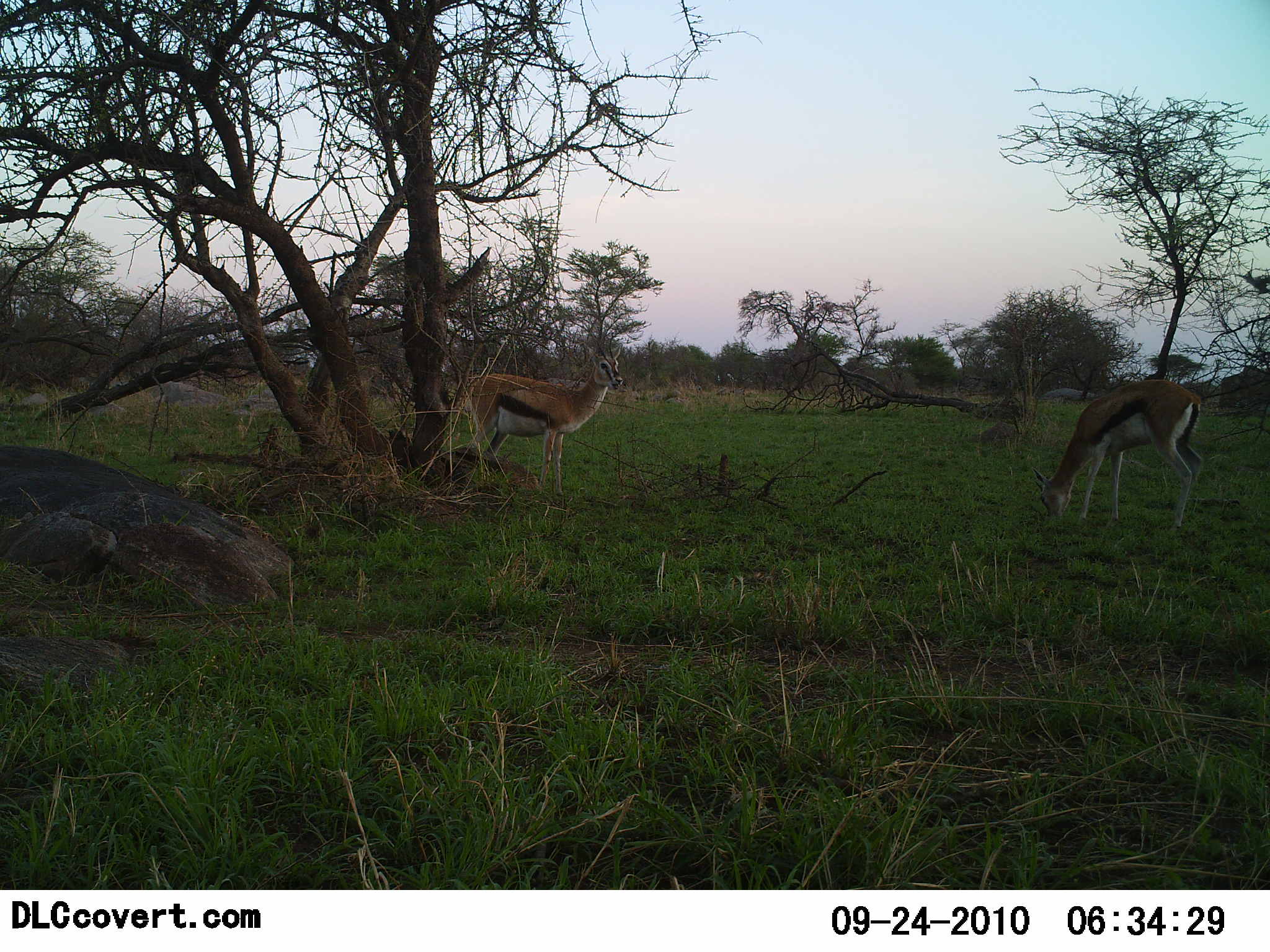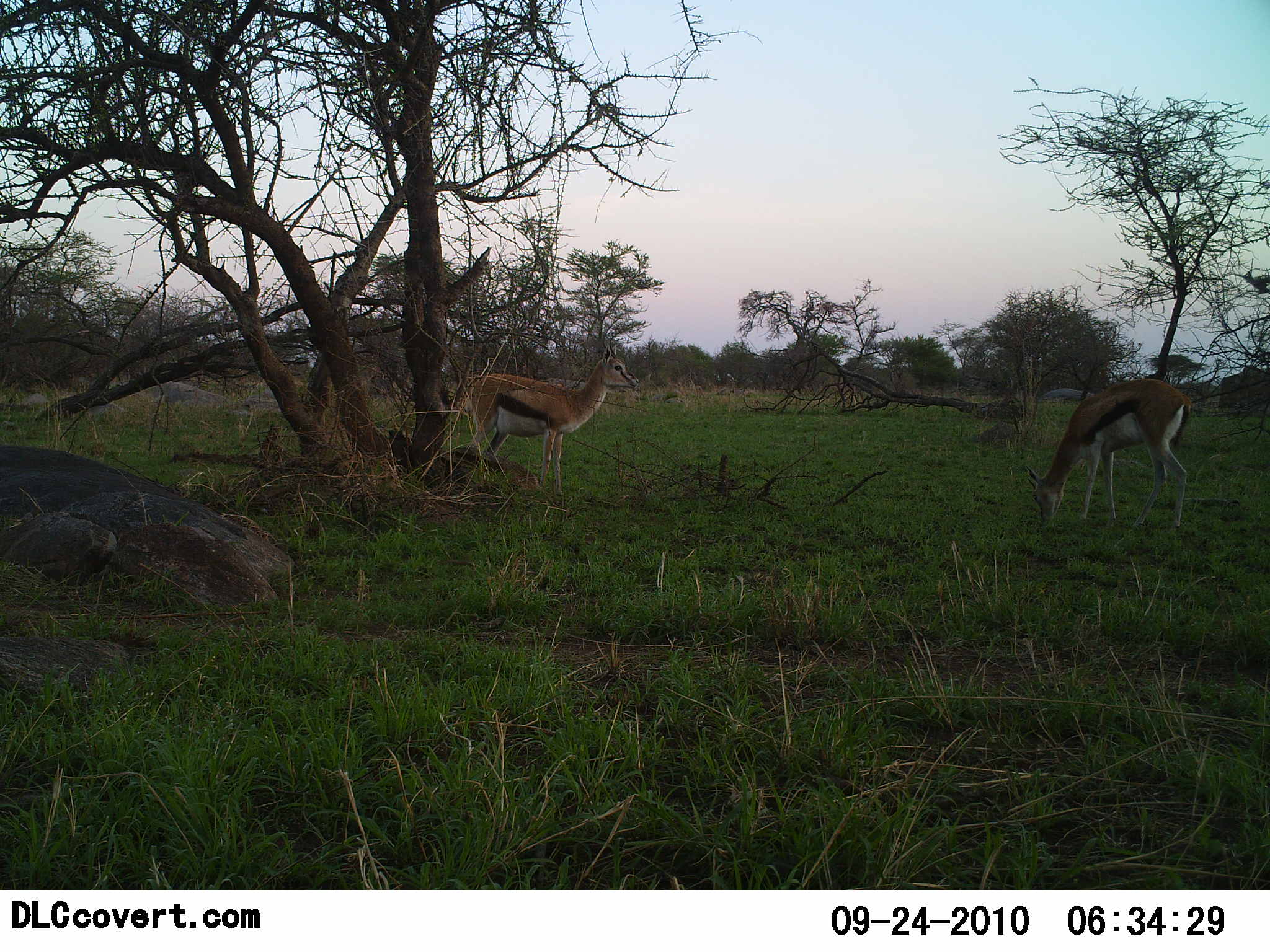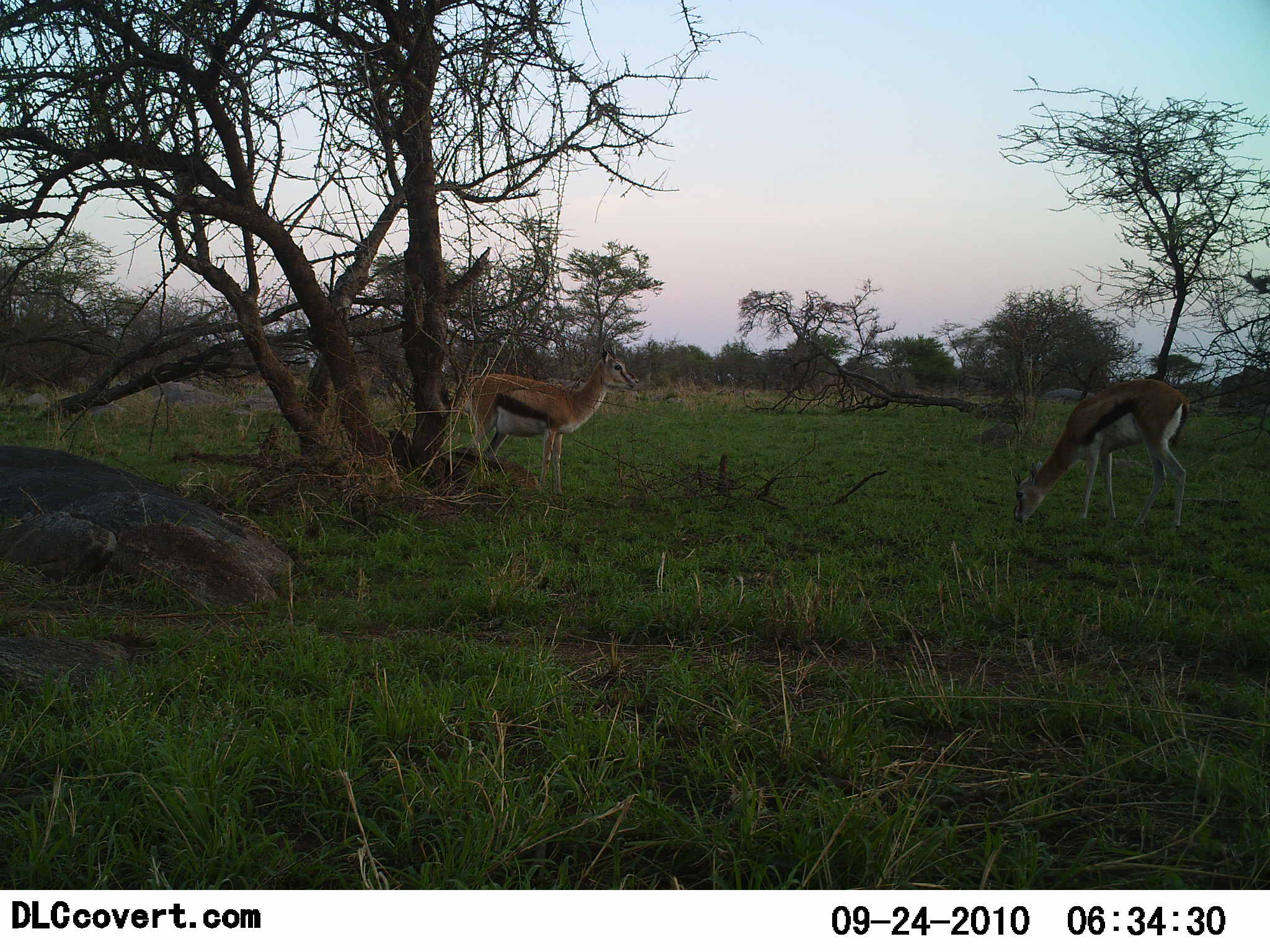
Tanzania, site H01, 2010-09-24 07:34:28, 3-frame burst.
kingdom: Animalia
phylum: Chordata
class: Mammalia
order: Artiodactyla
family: Bovidae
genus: Eudorcas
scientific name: Eudorcas thomsonii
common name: thomson's gazelle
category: gazellethomsons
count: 2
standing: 94%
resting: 12%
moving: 6%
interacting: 0%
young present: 0%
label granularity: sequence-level